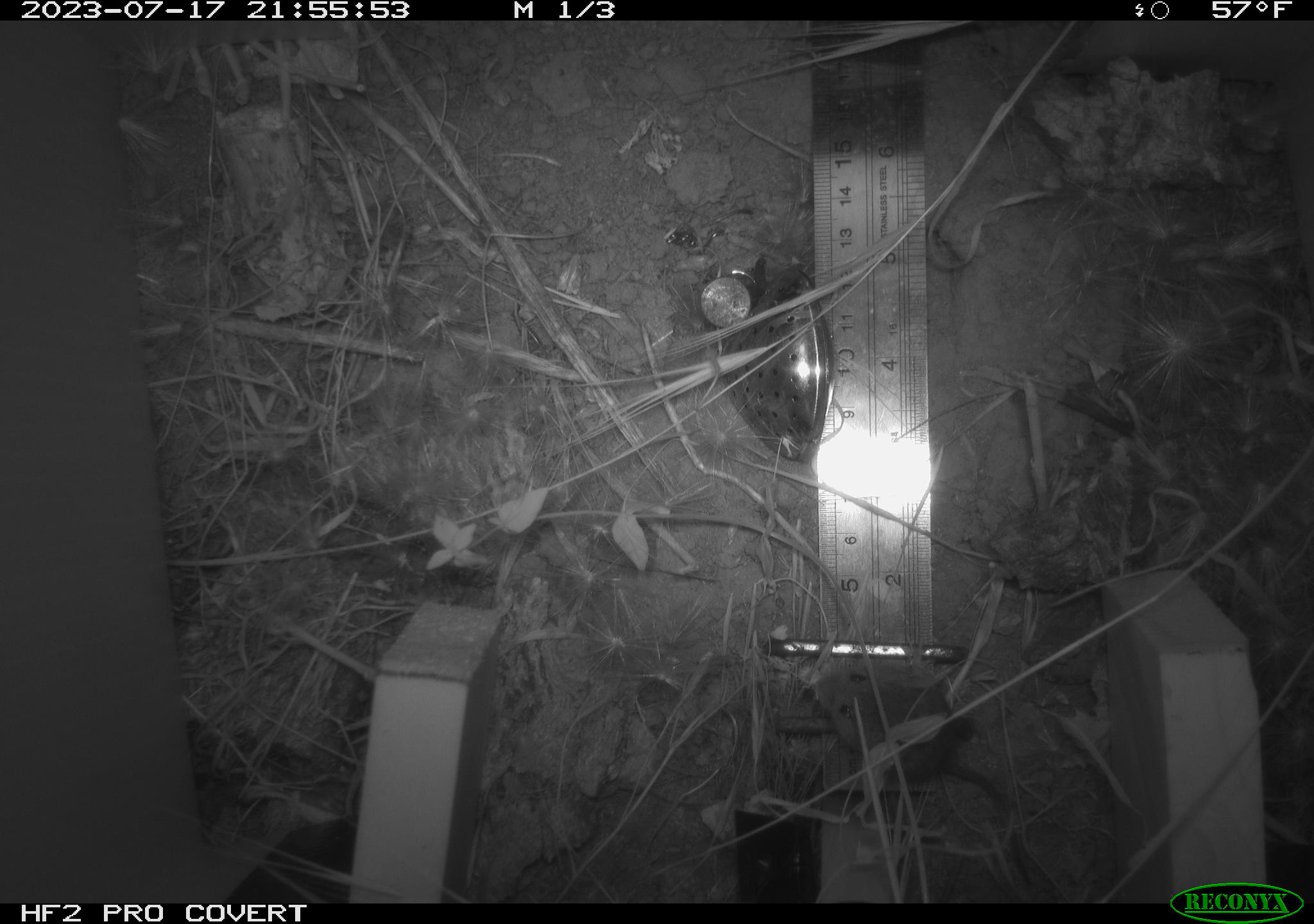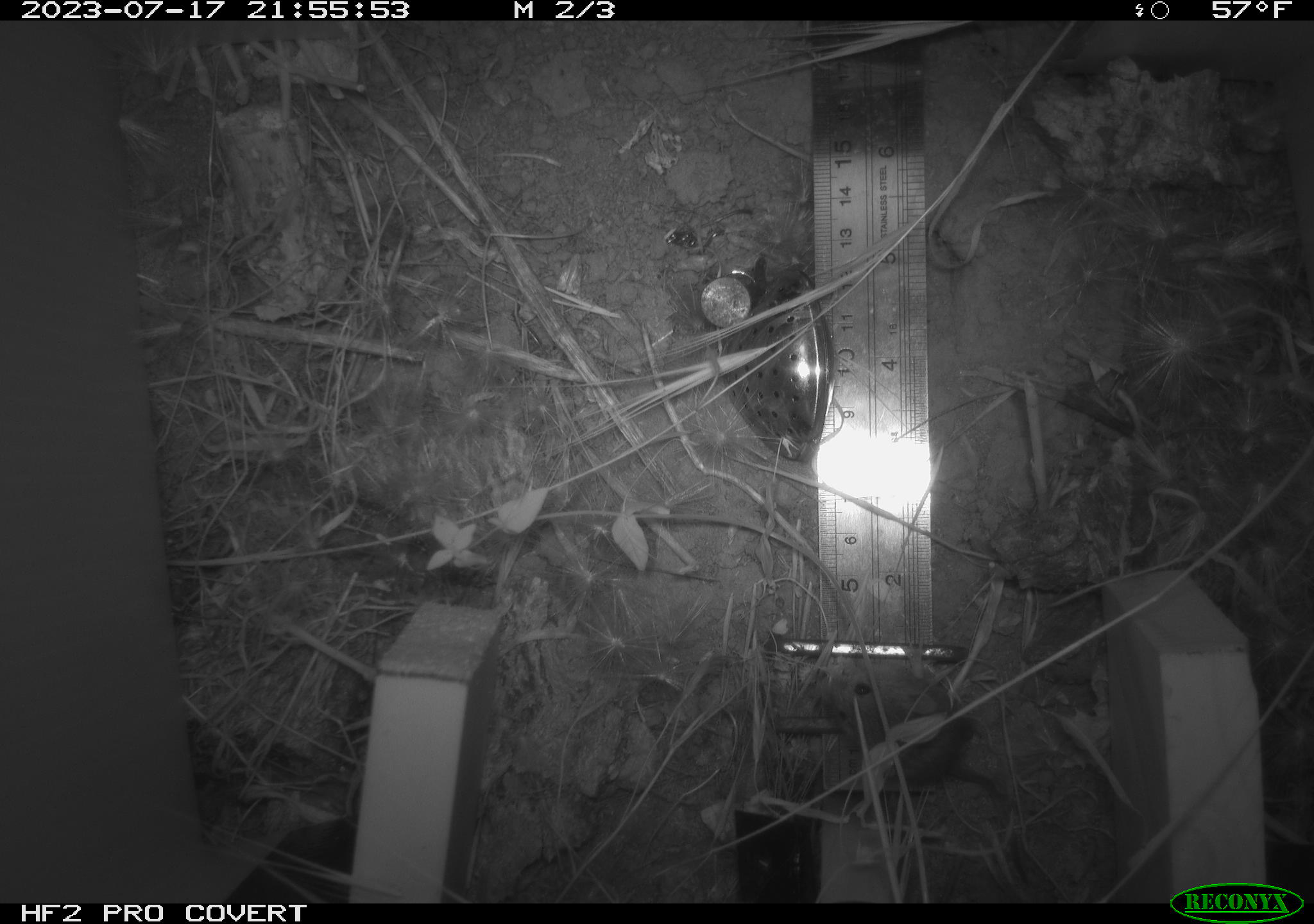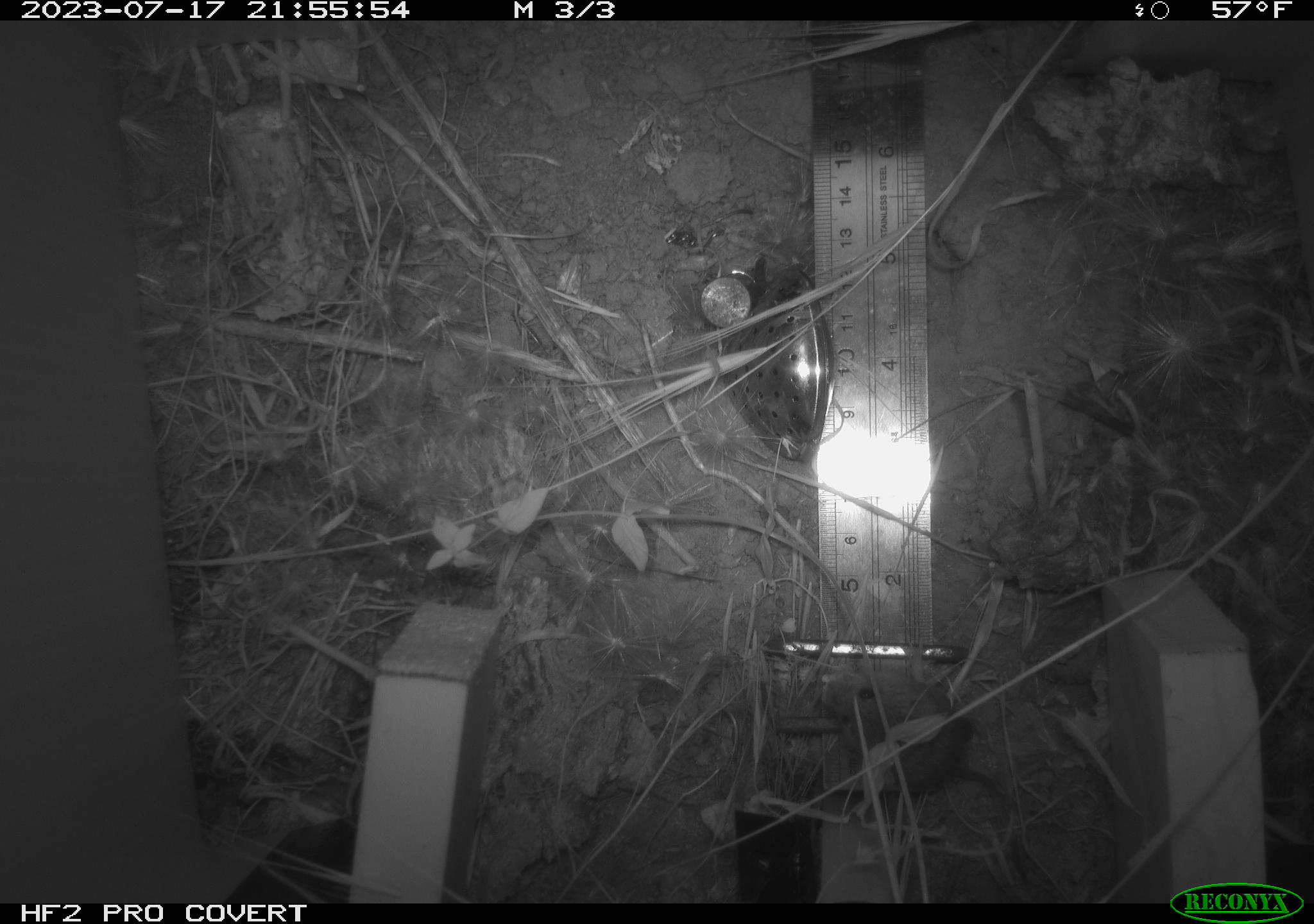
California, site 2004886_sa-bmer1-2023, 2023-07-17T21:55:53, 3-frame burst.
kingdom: Animalia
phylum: Chordata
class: Mammalia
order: Rodentia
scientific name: Rodentia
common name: mouse species